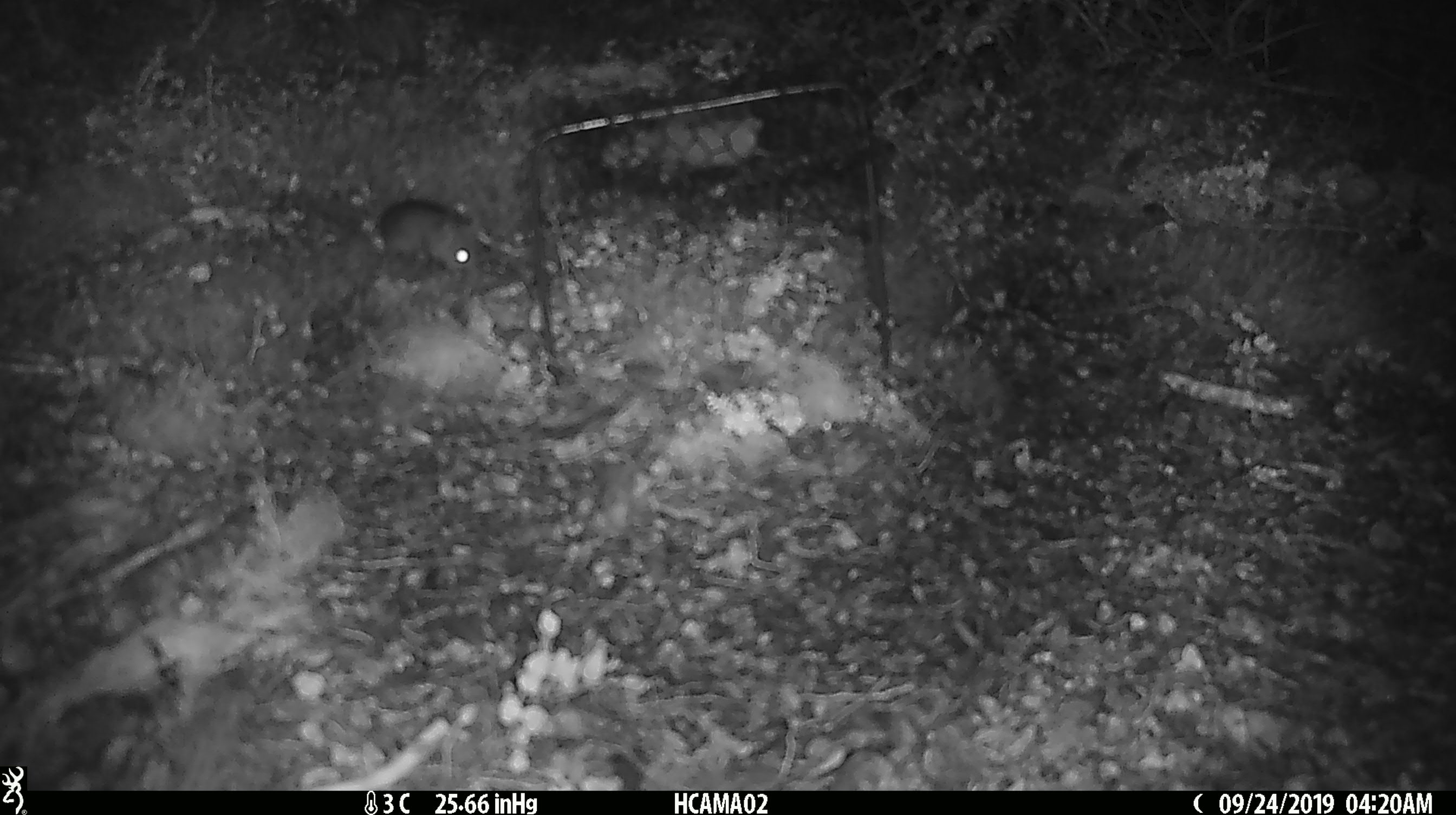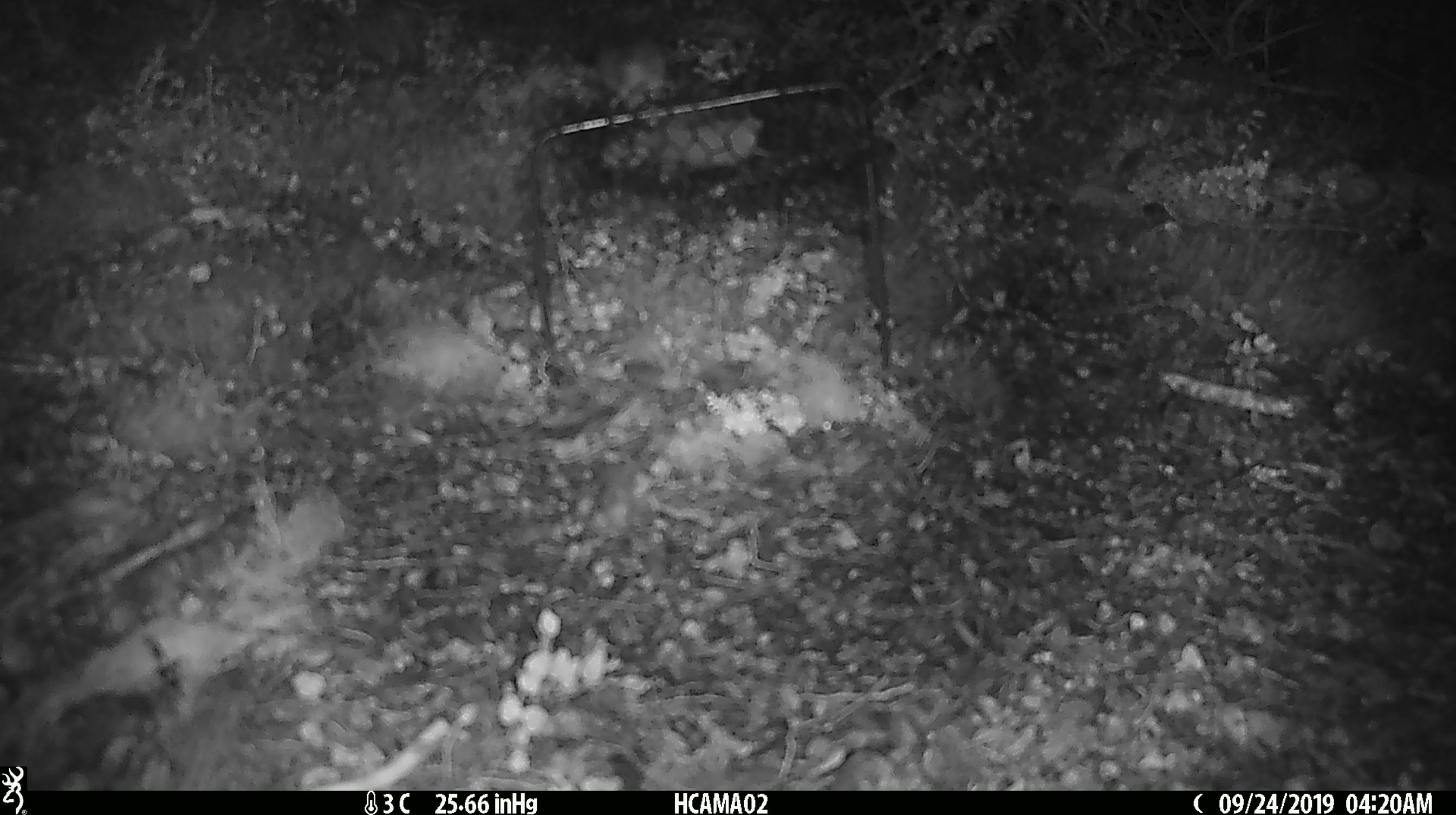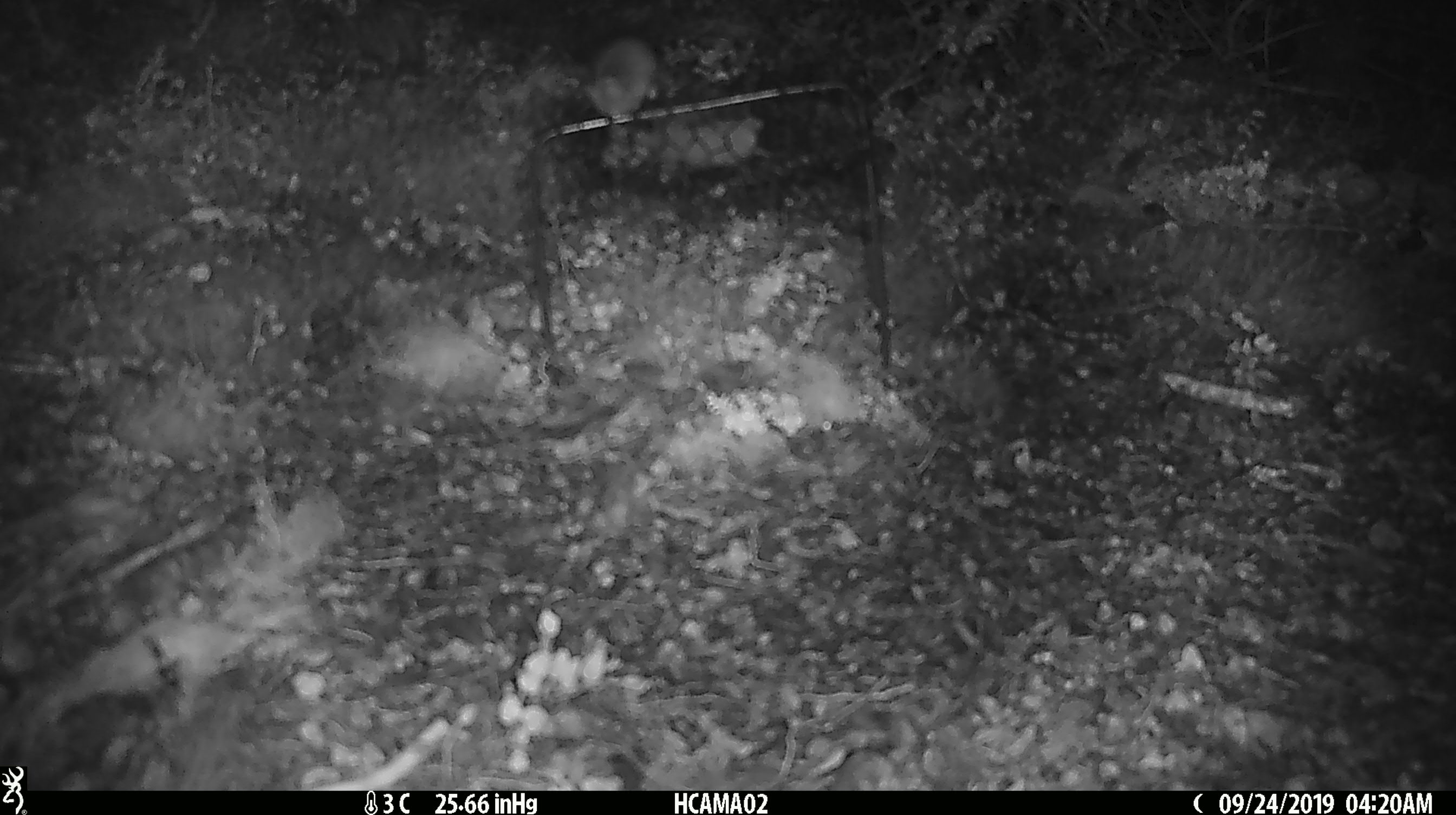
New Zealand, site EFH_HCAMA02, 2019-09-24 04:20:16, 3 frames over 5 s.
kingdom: Animalia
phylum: Chordata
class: Mammalia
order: Rodentia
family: Muridae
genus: Mus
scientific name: Mus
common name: mouse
Mouse (Mus).